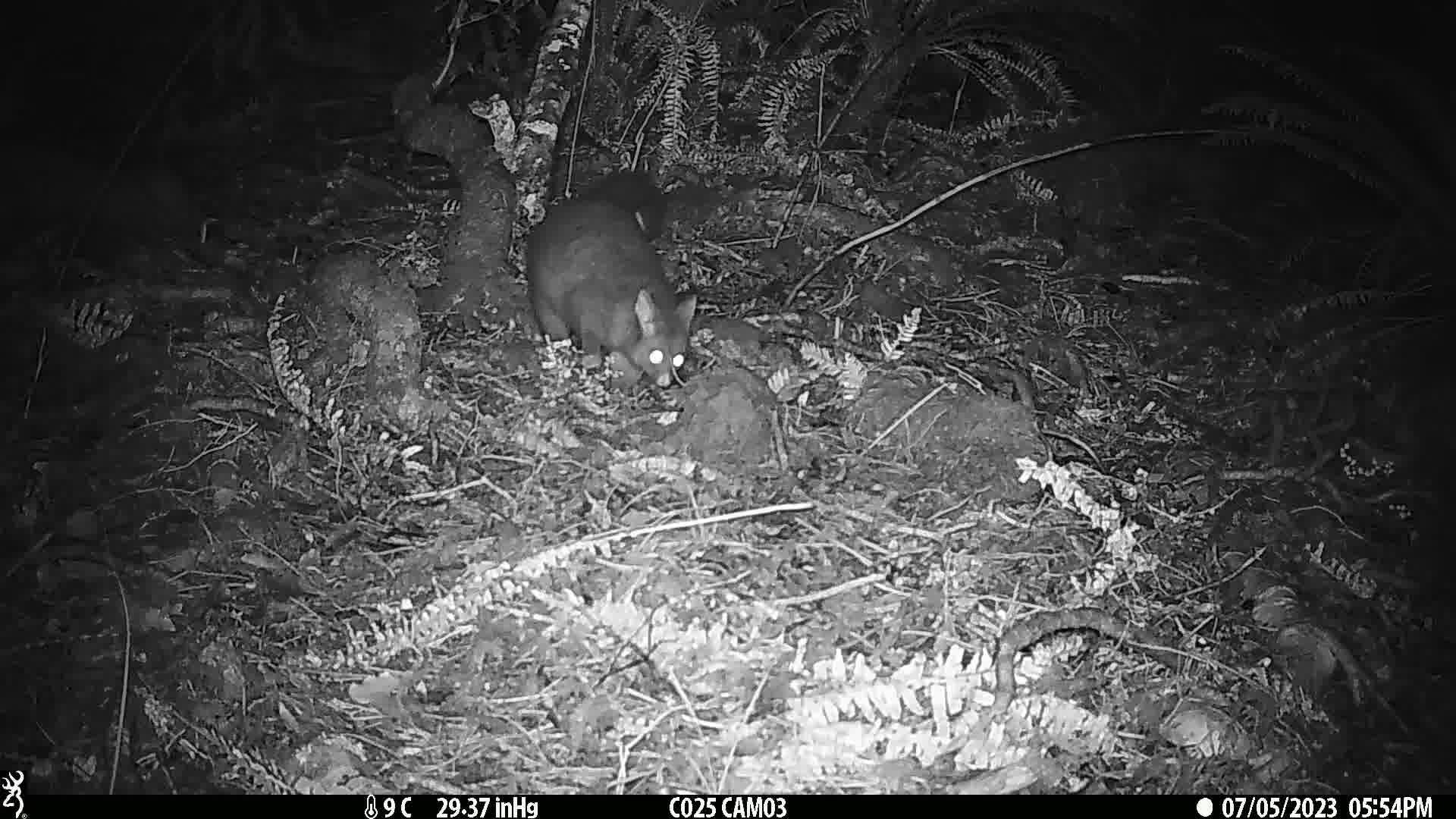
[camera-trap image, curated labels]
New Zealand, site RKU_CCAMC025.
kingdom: Animalia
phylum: Chordata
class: Mammalia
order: Diprotodontia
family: Phalangeridae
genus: Trichosurus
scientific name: Trichosurus vulpecula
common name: common brushtail possum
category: possum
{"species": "possum (common brushtail possum) (Trichosurus vulpecula)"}